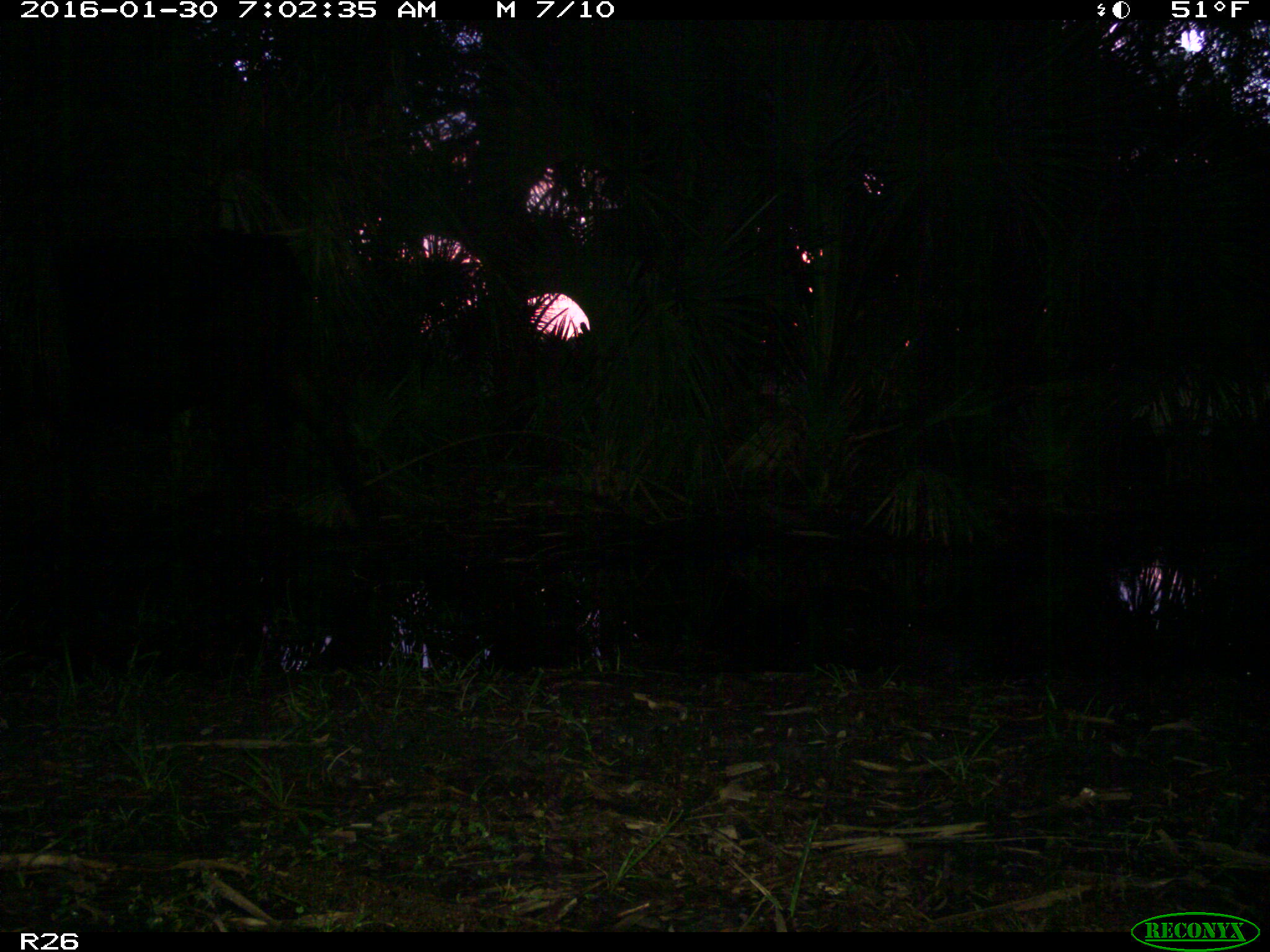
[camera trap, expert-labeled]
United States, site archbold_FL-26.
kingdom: Animalia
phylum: Chordata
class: Mammalia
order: Artiodactyla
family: Bovidae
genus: Bos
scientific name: Bos taurus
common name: domestic cow